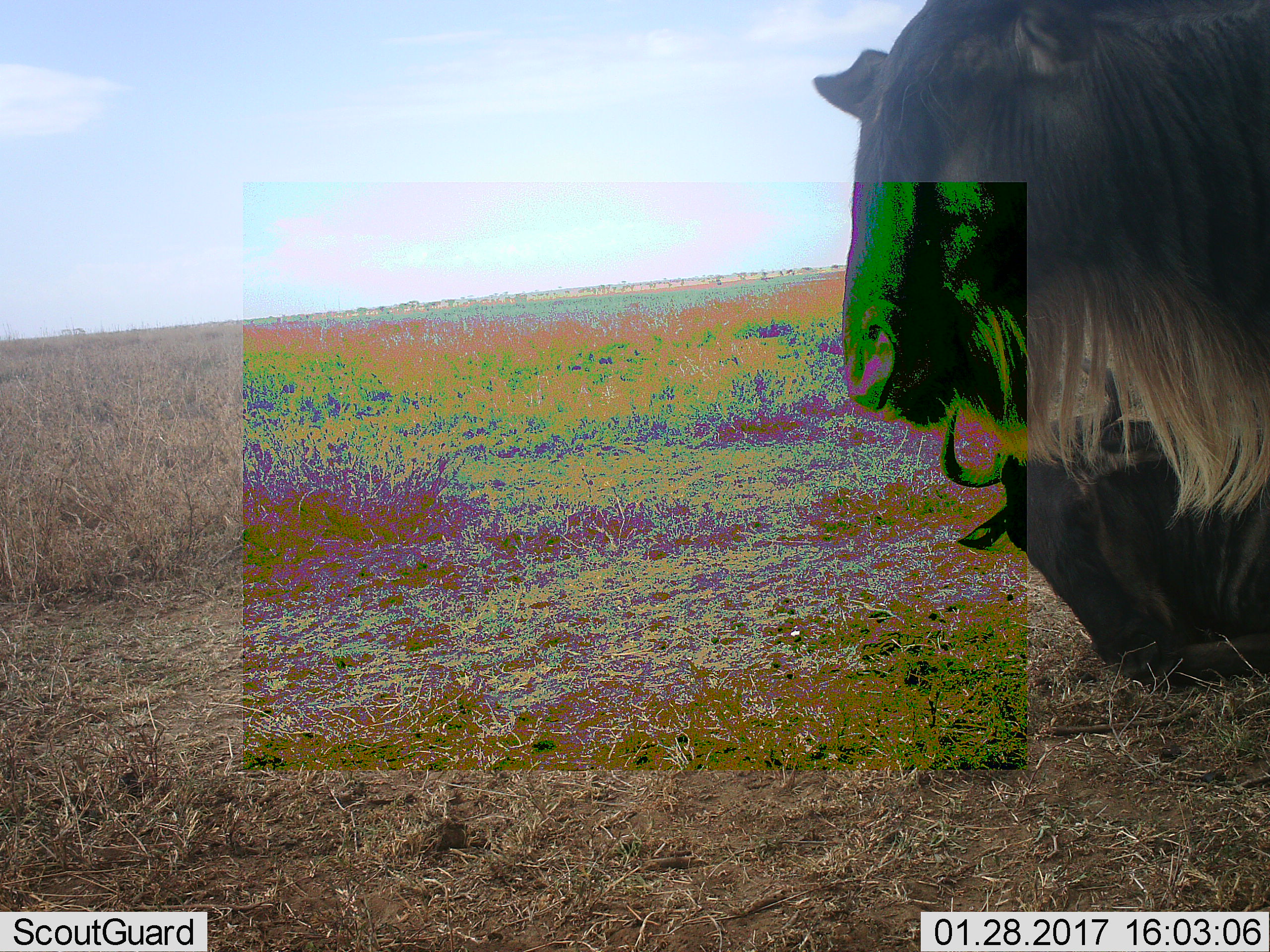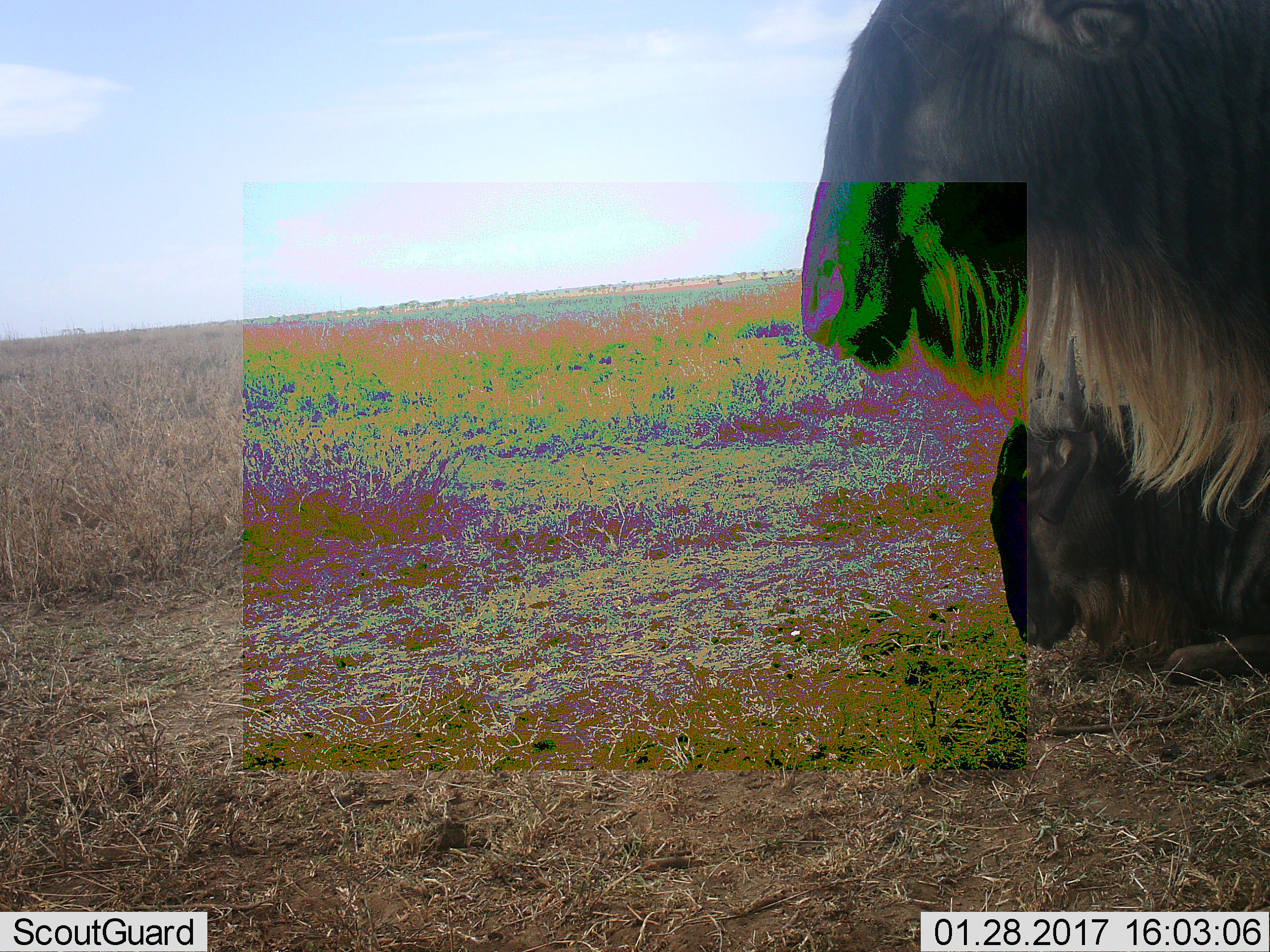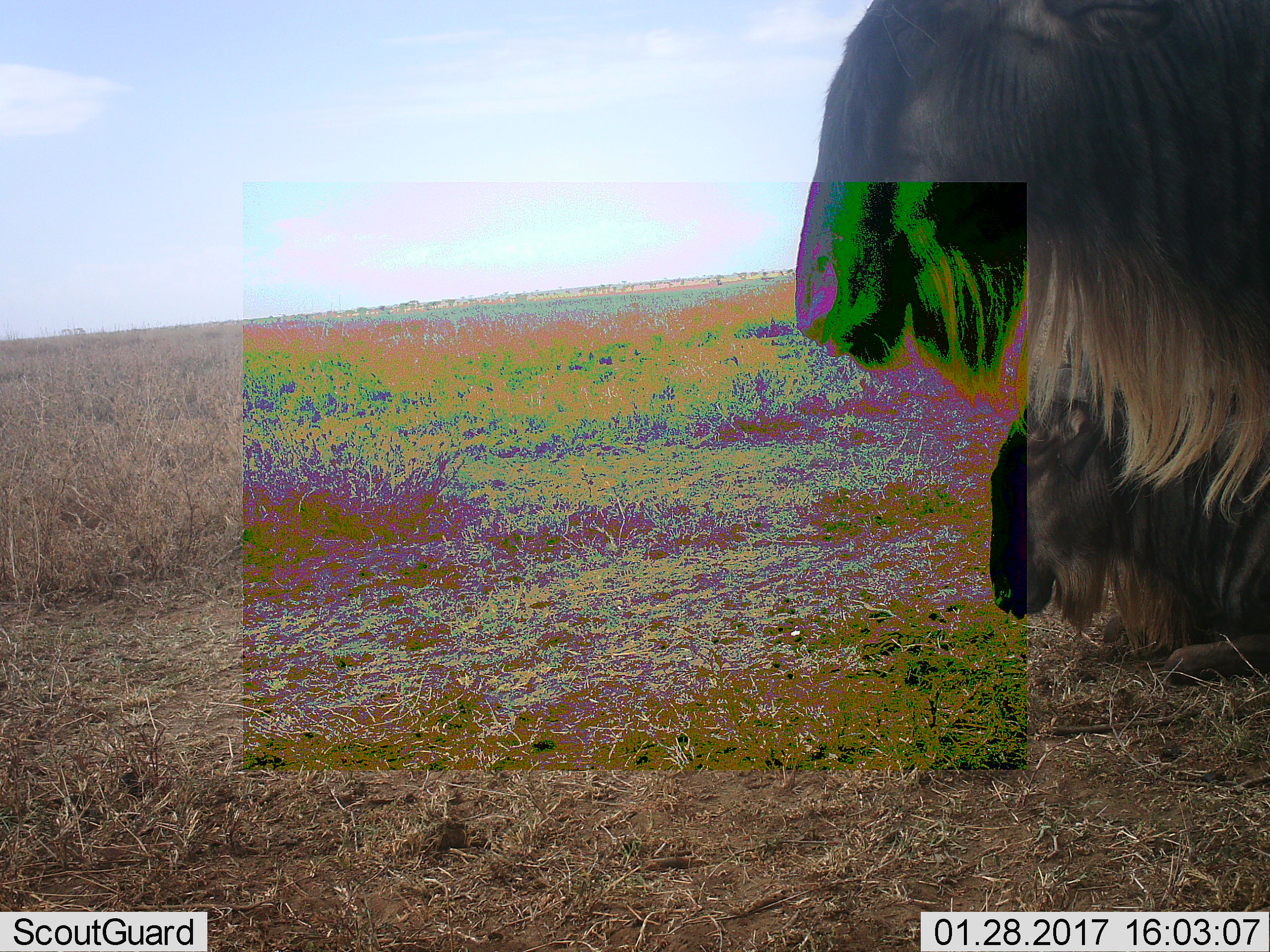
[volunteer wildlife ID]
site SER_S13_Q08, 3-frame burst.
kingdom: Animalia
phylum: Chordata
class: Mammalia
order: Artiodactyla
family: Bovidae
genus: Connochaetes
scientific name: Connochaetes taurinus taurinus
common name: blue wildebeest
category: wildebeestblue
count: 2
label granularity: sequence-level